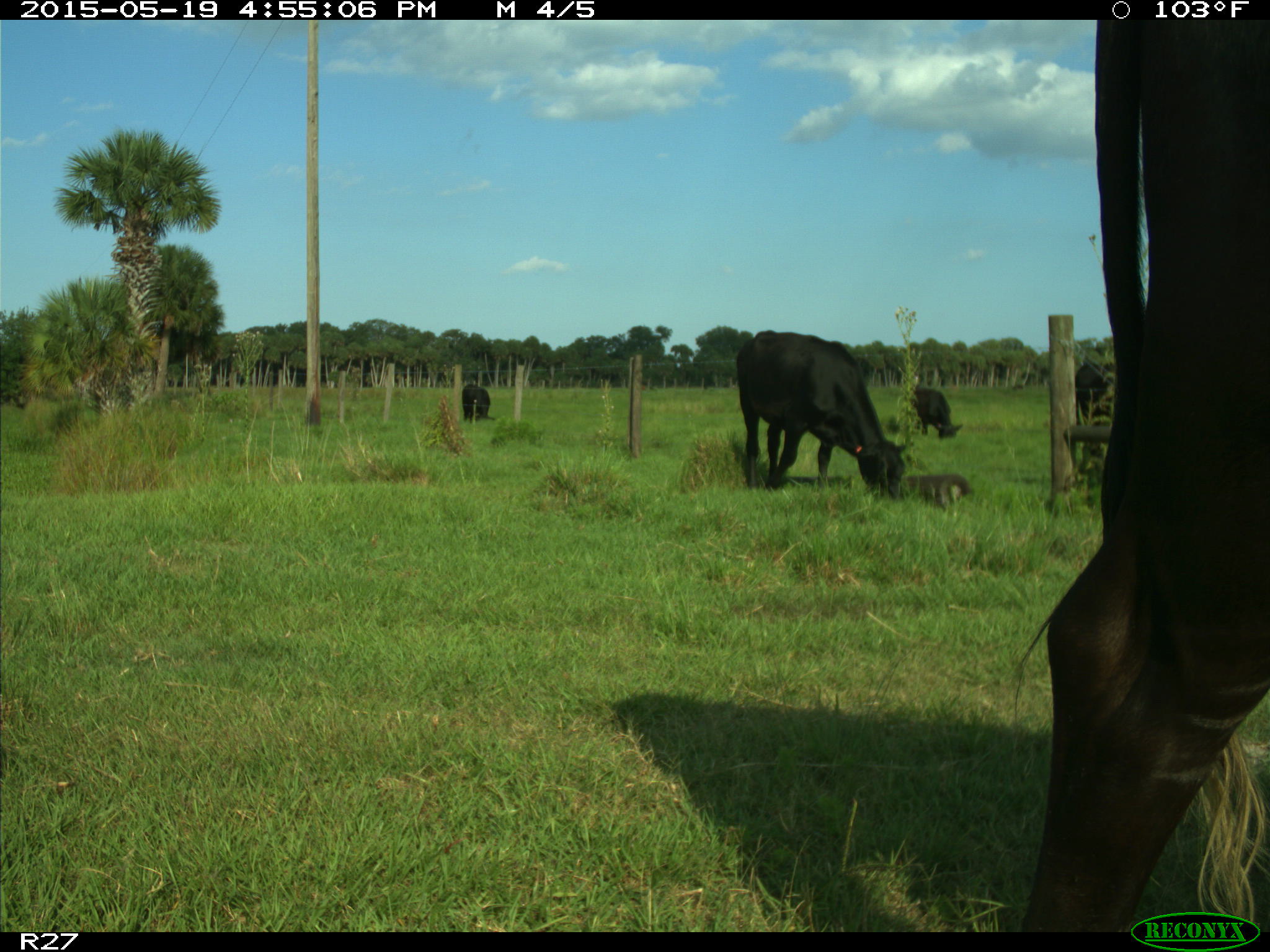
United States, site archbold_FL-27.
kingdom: Animalia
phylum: Chordata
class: Mammalia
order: Artiodactyla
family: Bovidae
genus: Bos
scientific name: Bos taurus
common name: domestic cow